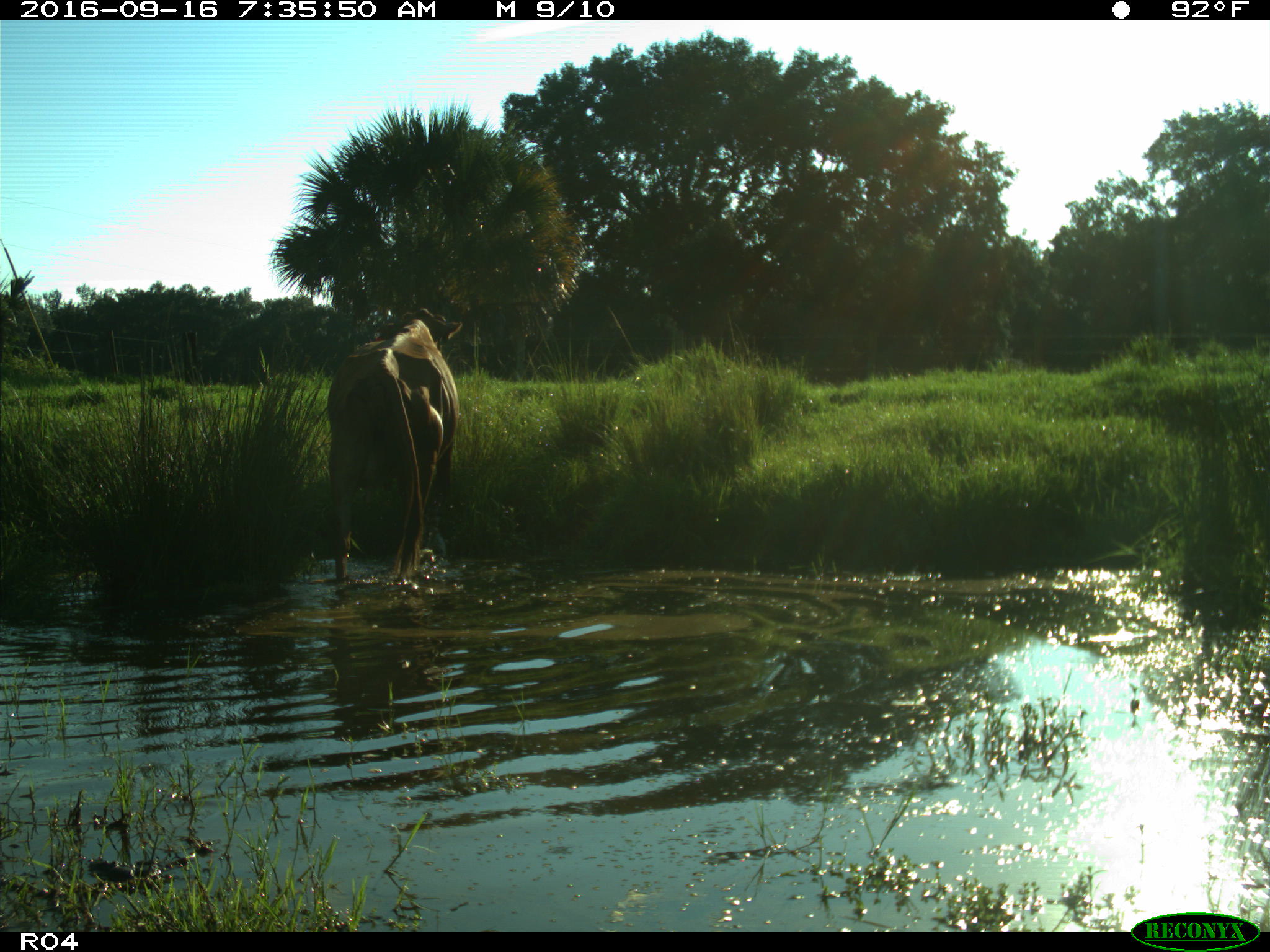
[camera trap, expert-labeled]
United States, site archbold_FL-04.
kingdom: Animalia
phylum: Chordata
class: Mammalia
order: Artiodactyla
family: Bovidae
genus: Bos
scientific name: Bos taurus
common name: domestic cow